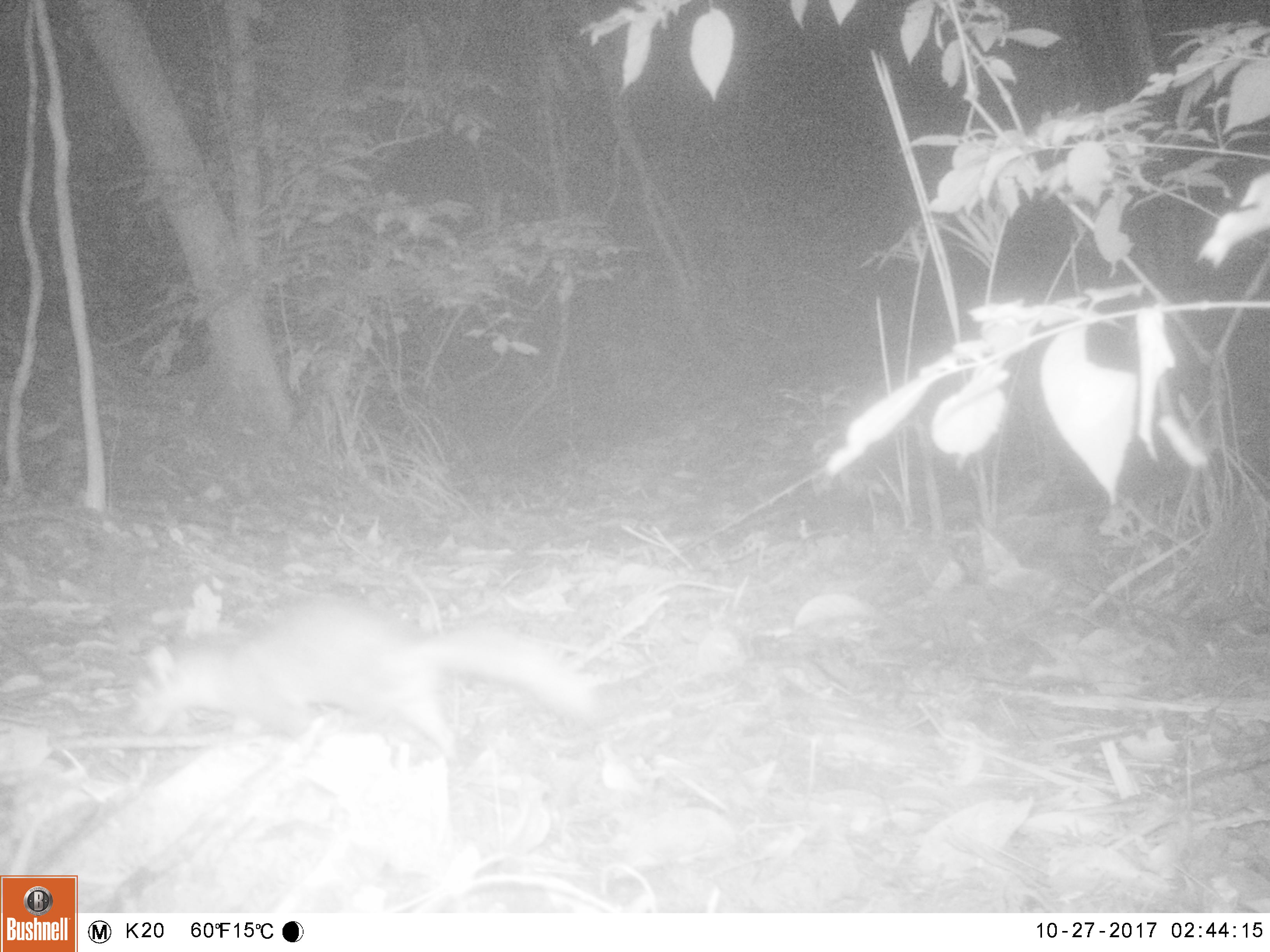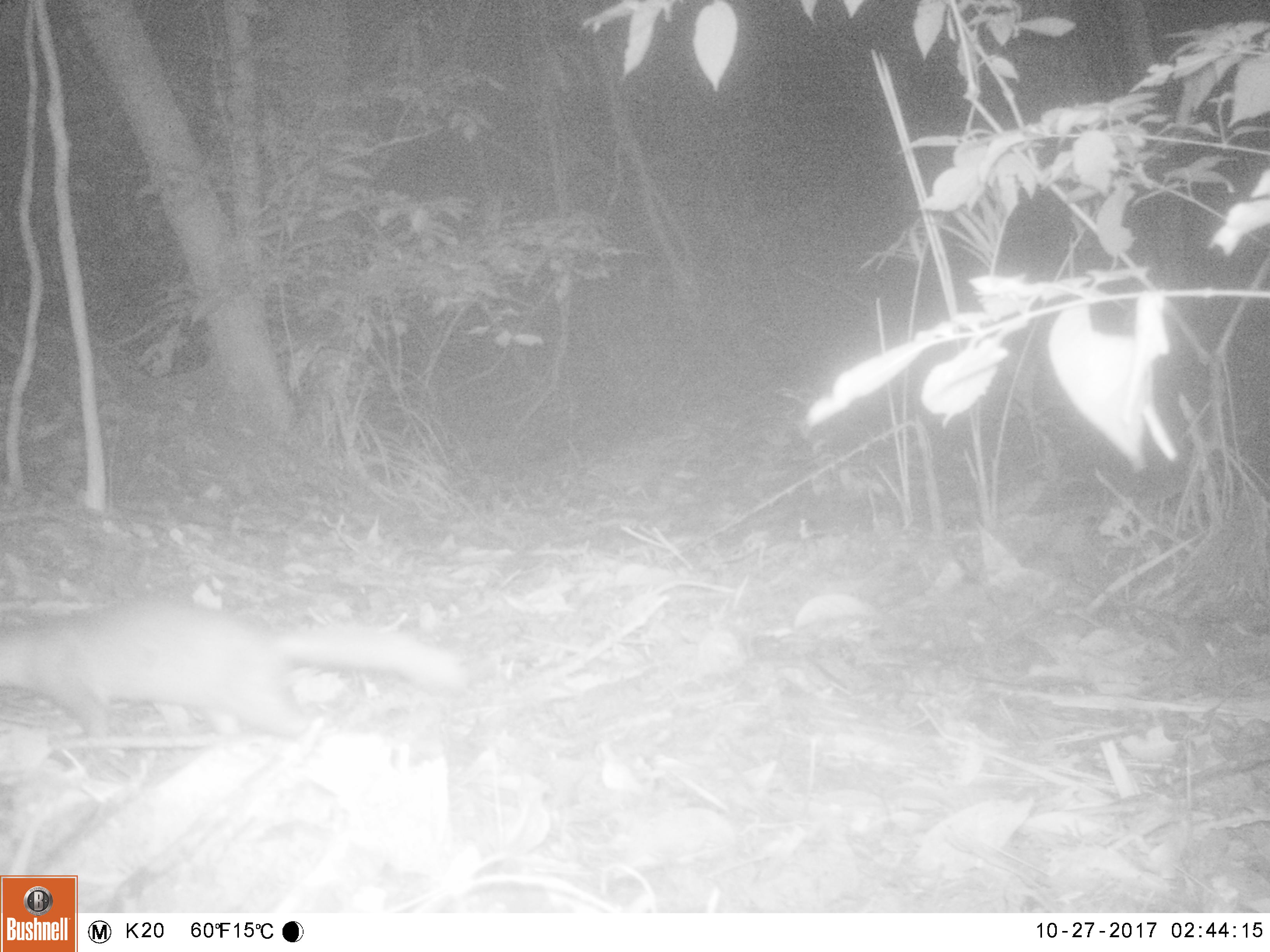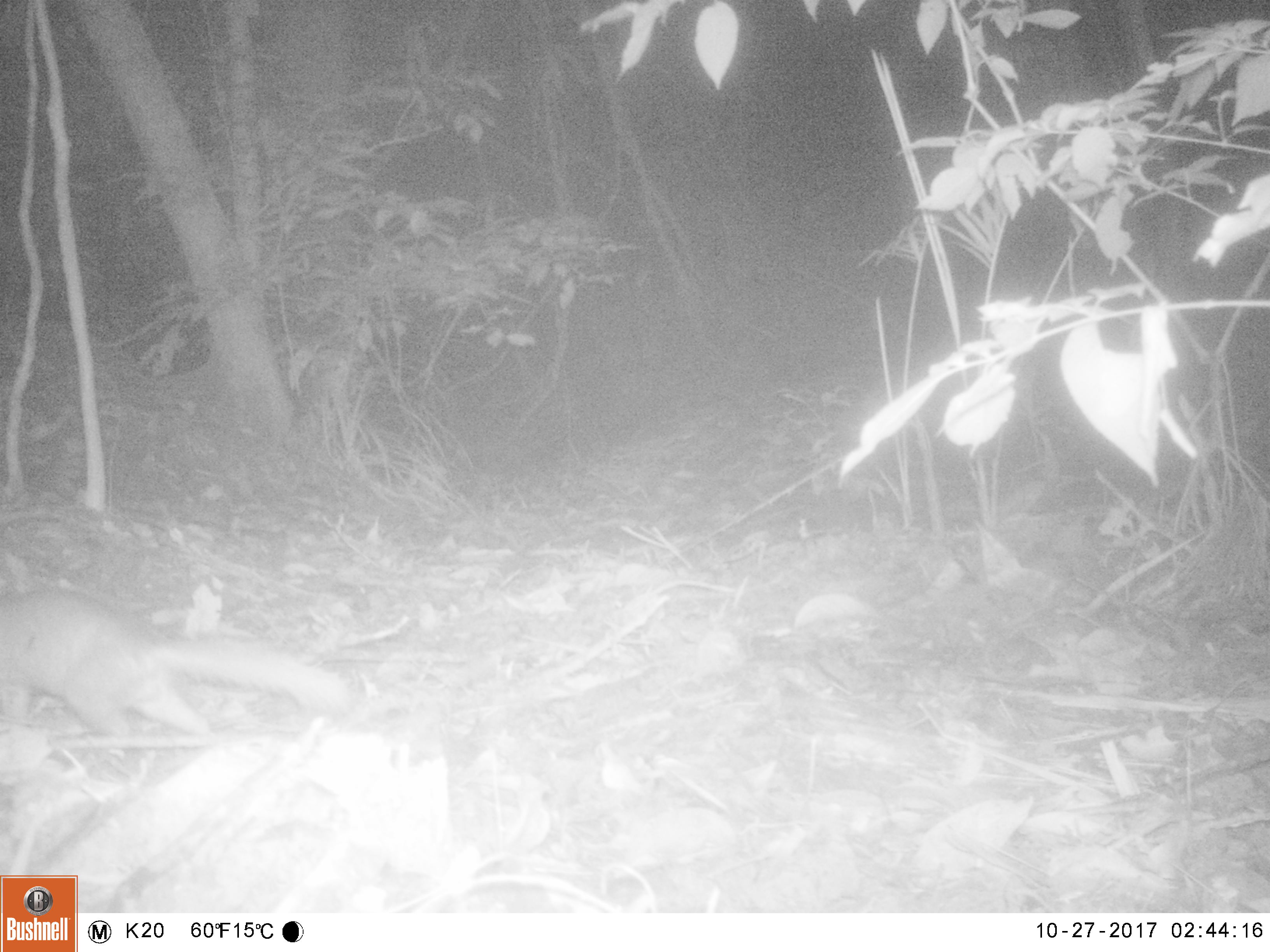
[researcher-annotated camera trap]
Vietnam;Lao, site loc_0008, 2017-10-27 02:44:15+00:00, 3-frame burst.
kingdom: Animalia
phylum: Chordata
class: Mammalia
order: Carnivora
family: Mustelidae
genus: Melogale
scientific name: Melogale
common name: ferret badger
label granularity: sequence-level